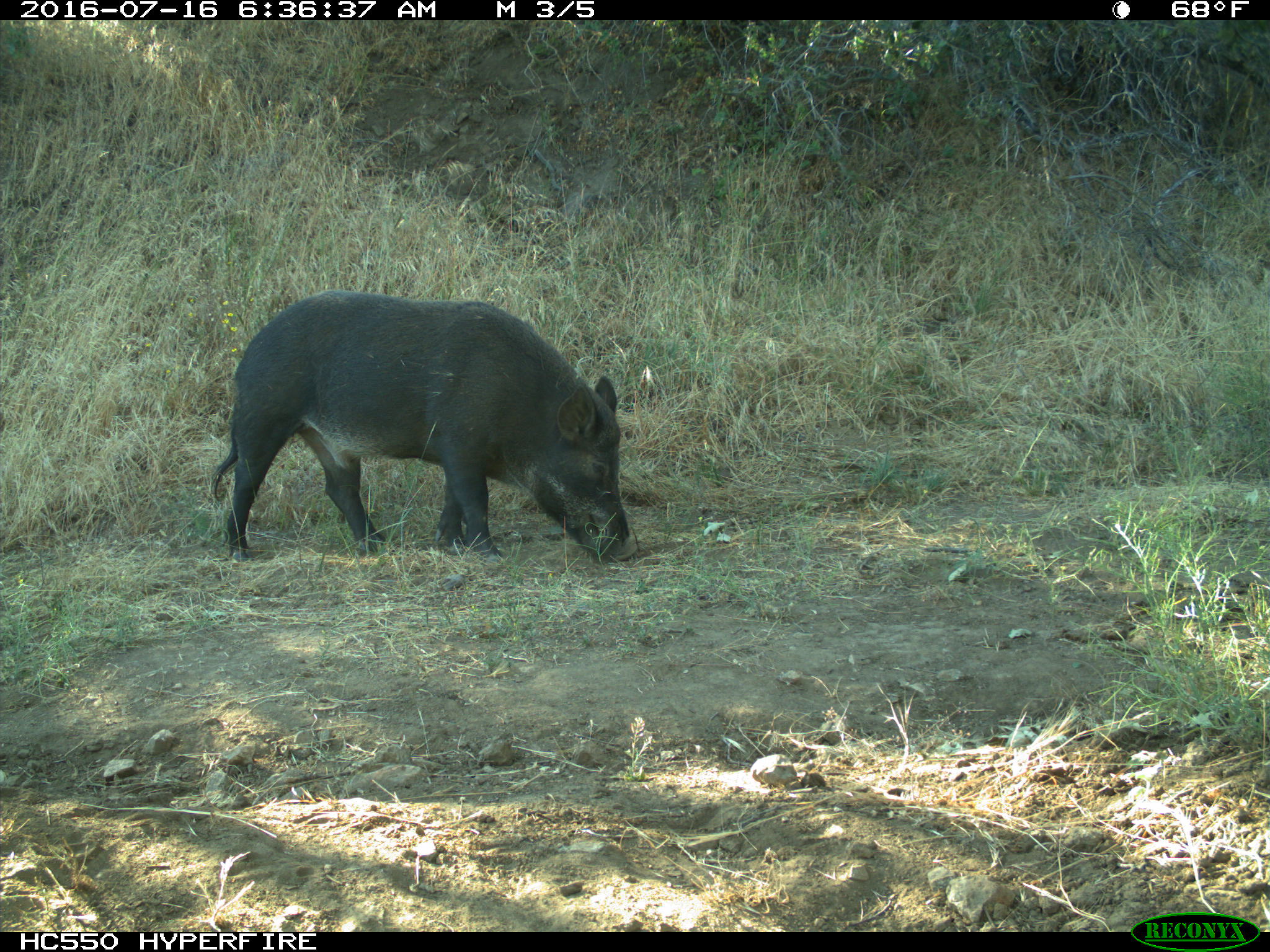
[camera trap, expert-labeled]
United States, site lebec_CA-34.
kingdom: Animalia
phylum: Chordata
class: Mammalia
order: Artiodactyla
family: Suidae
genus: Sus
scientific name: Sus scrofa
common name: wild boar